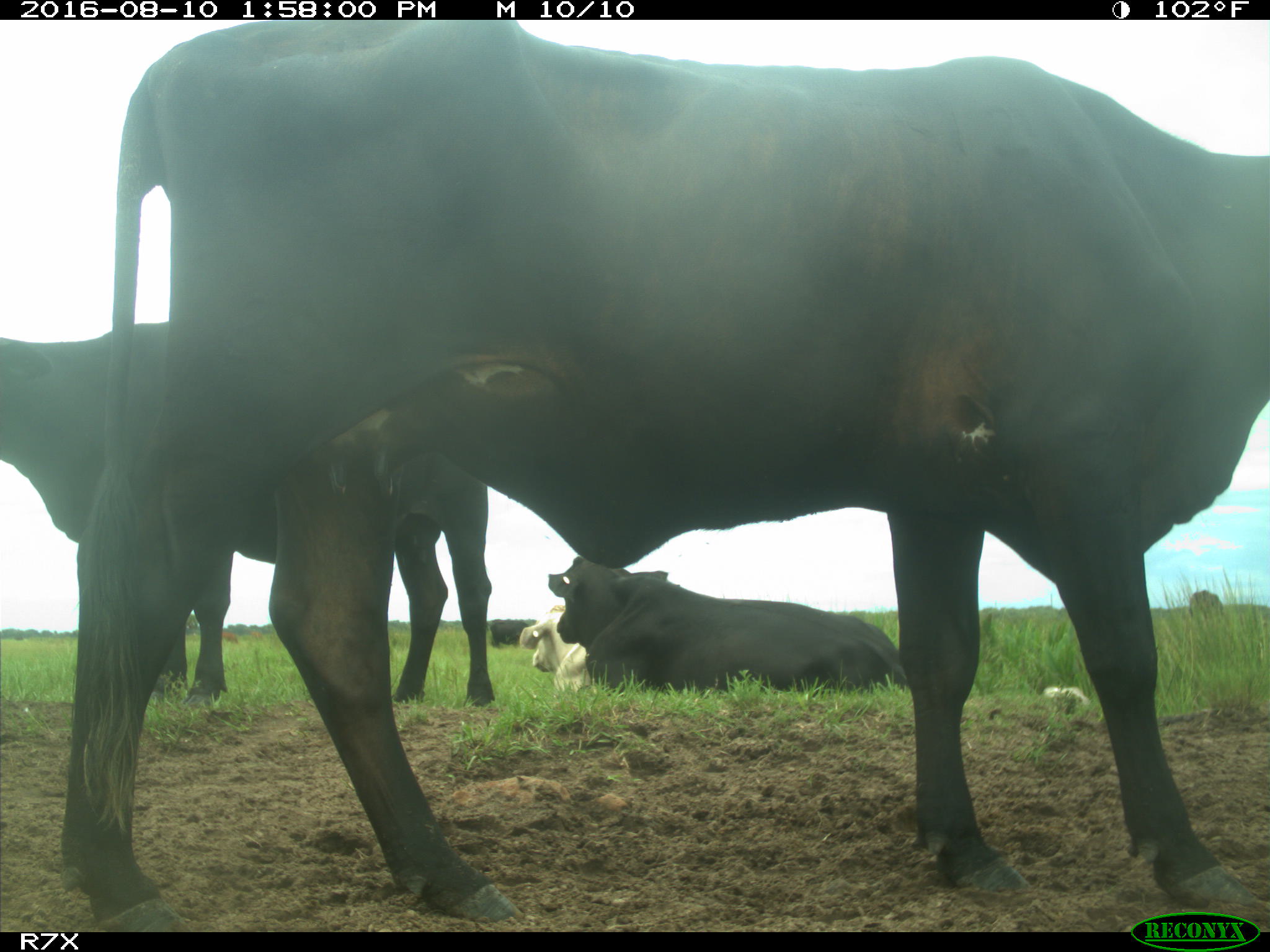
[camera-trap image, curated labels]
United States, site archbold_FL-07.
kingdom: Animalia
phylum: Chordata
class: Mammalia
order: Artiodactyla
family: Bovidae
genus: Bos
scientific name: Bos taurus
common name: domestic cow